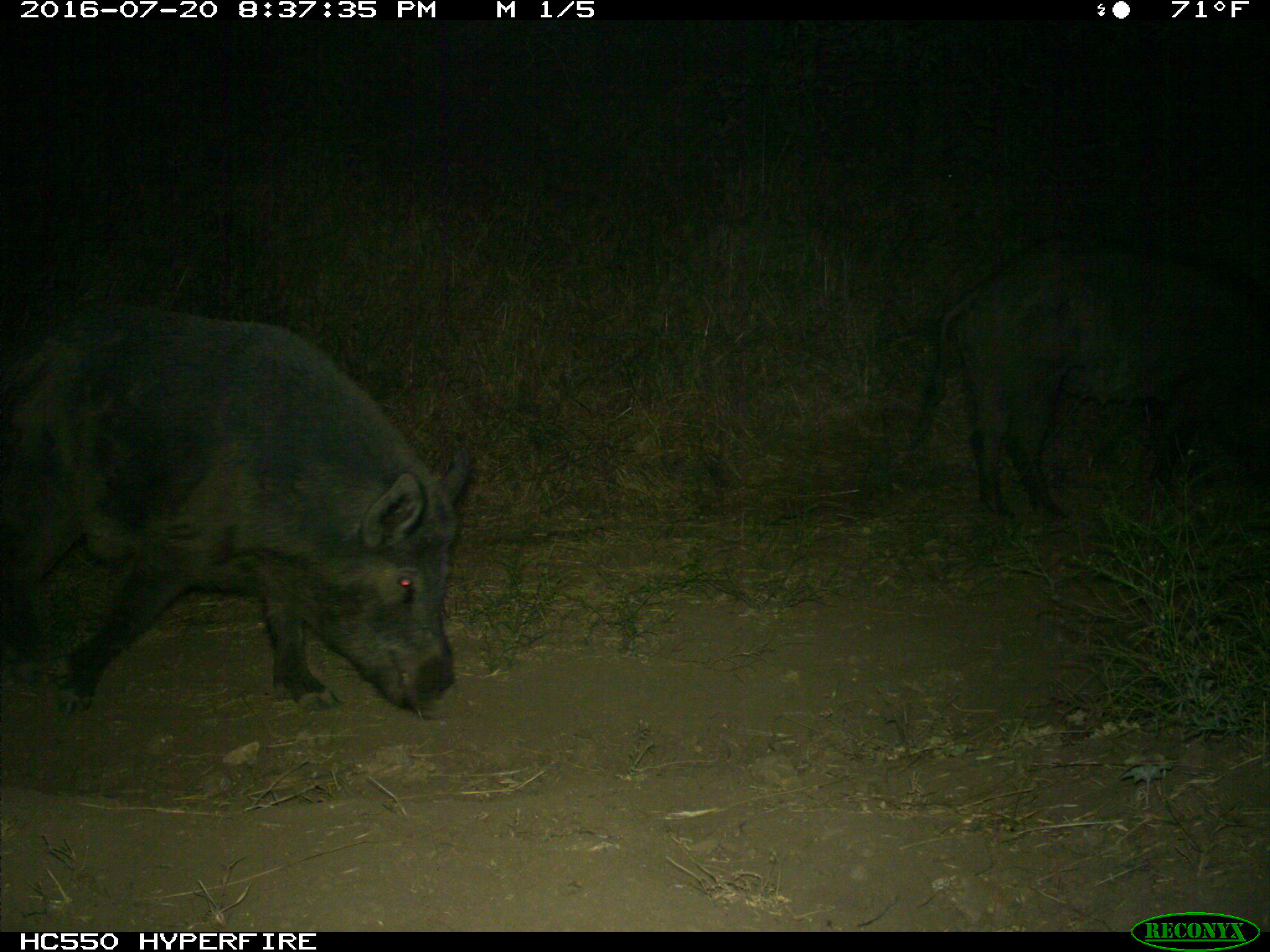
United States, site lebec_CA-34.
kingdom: Animalia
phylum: Chordata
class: Mammalia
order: Artiodactyla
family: Suidae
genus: Sus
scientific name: Sus scrofa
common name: wild boar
Sus scrofa (wild boar).